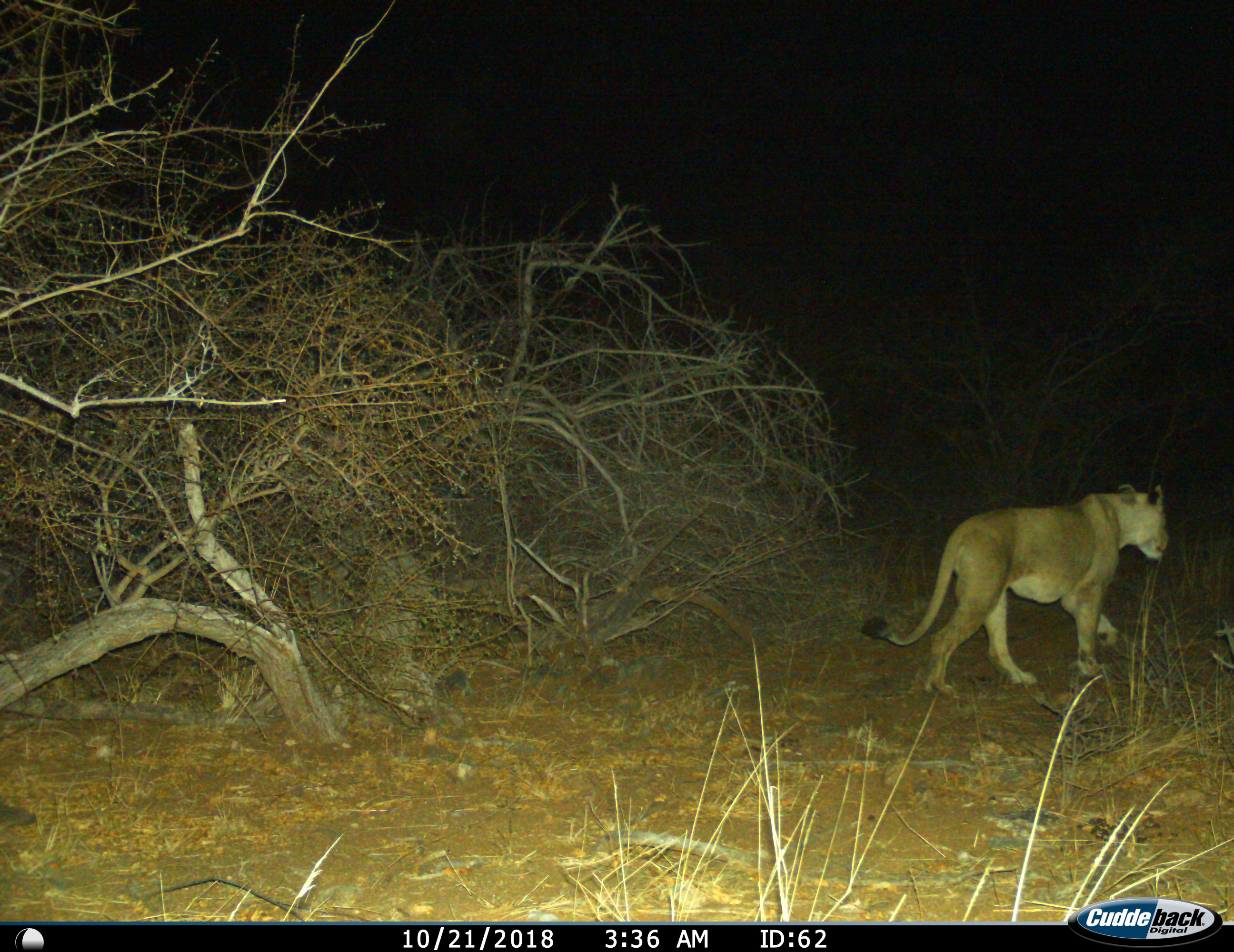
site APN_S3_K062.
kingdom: Animalia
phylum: Chordata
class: Mammalia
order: Carnivora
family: Felidae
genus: Panthera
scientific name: Panthera leo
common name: lion female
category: lionfemale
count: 1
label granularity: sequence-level